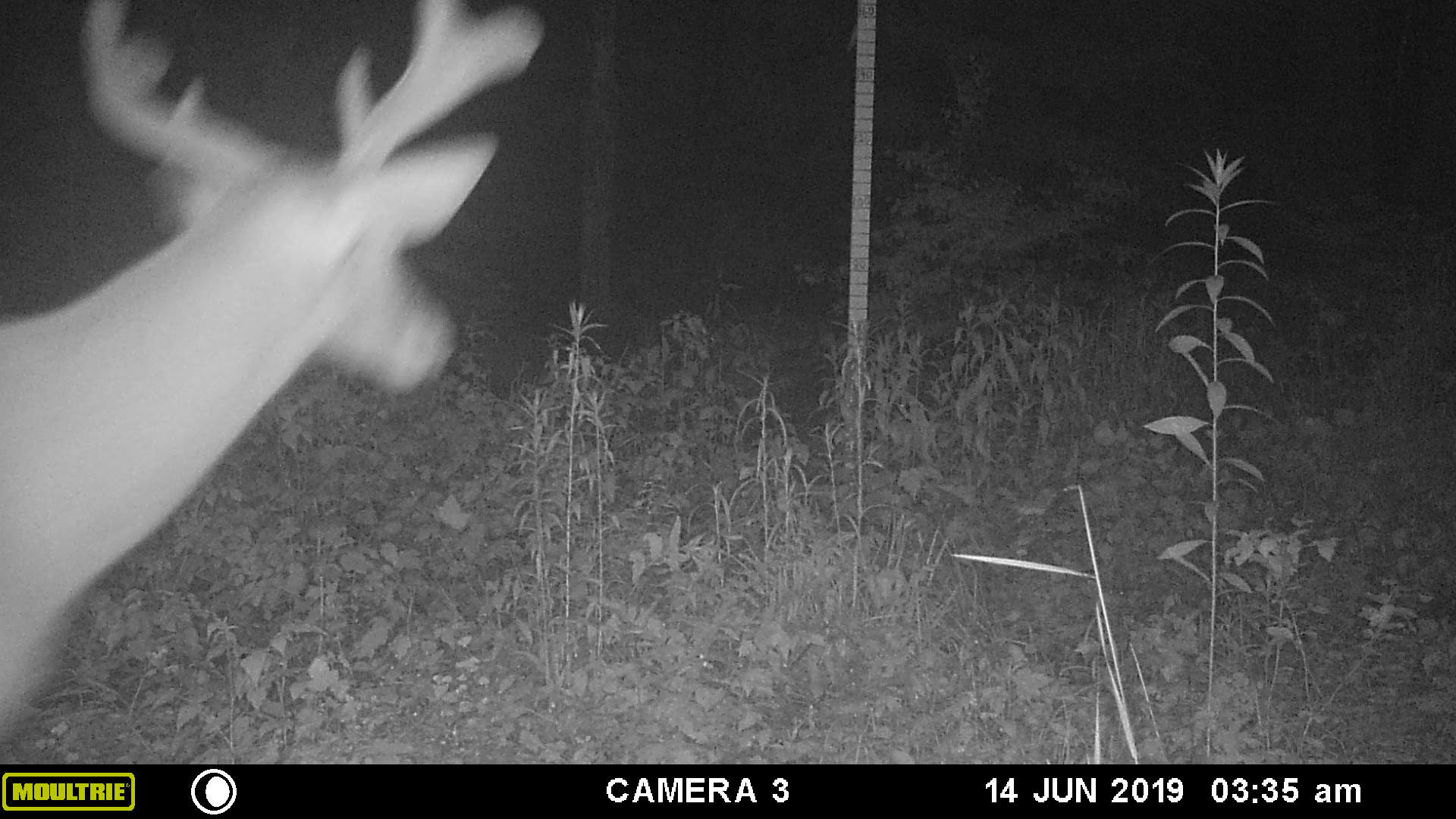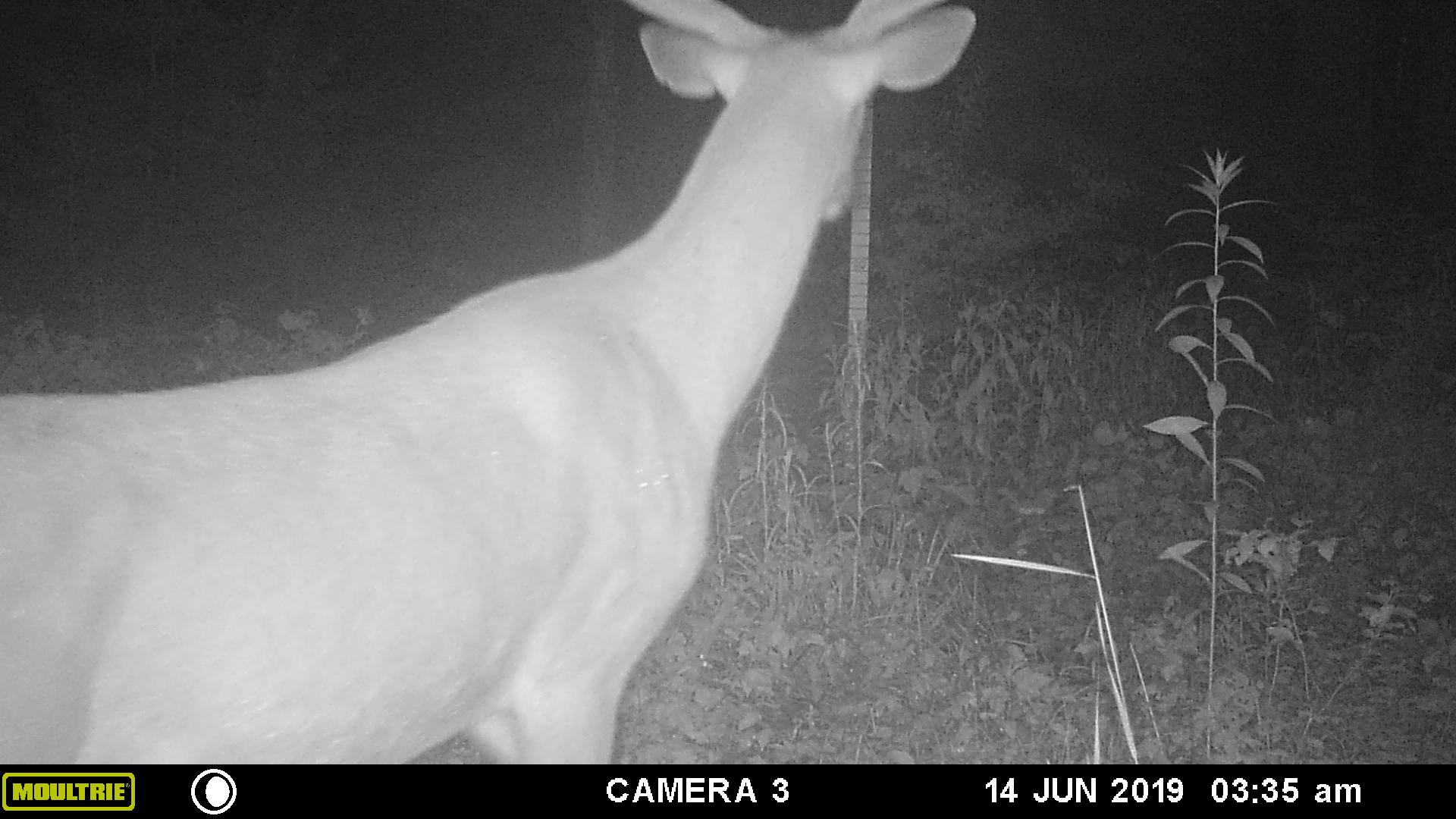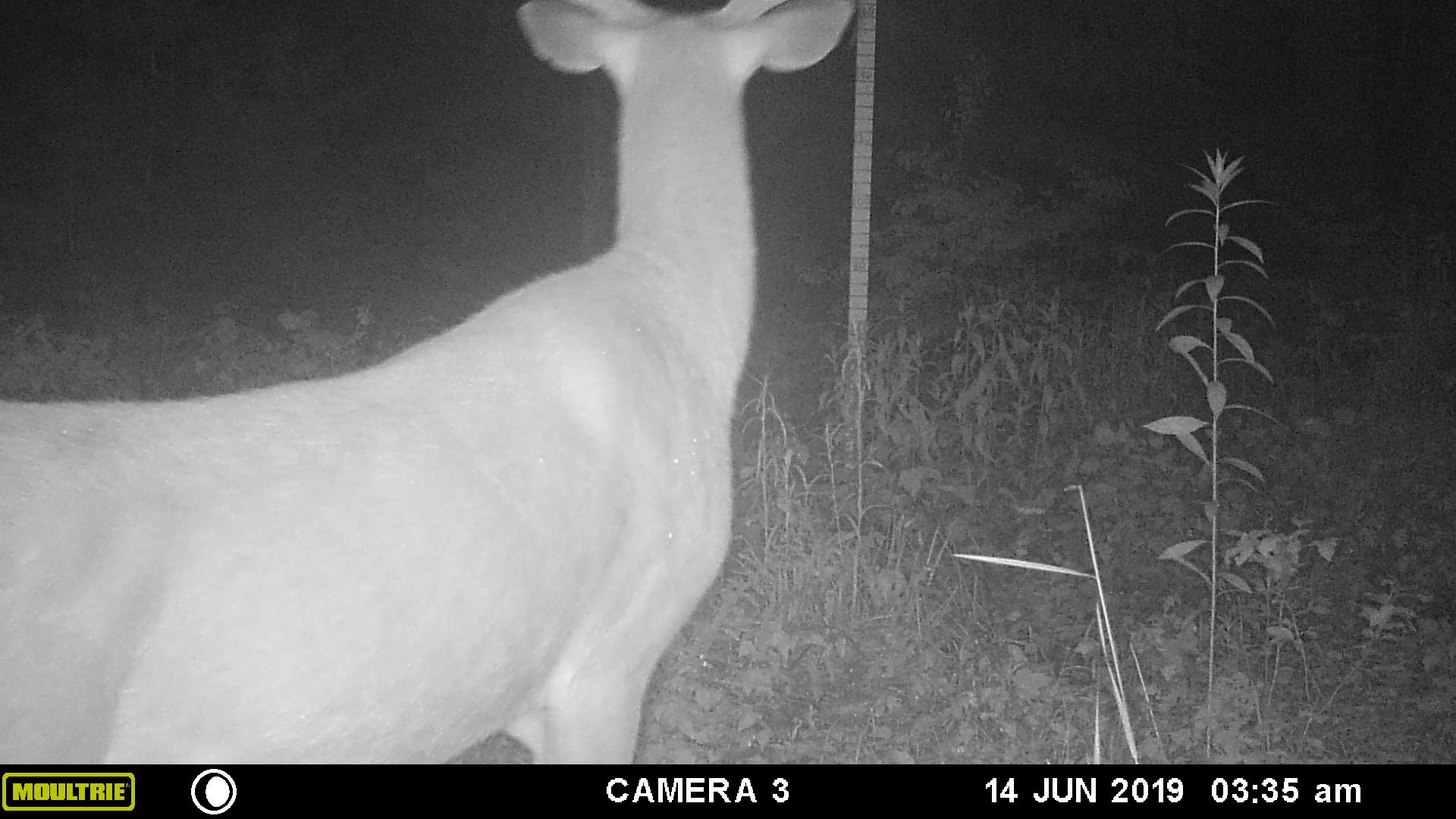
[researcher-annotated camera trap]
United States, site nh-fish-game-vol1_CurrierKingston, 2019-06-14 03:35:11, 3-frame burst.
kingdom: Animalia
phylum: Chordata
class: Mammalia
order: Artiodactyla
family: Cervidae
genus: Odocoileus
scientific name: Odocoileus virginianus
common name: white-tailed deer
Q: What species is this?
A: White-tailed deer (Odocoileus virginianus).